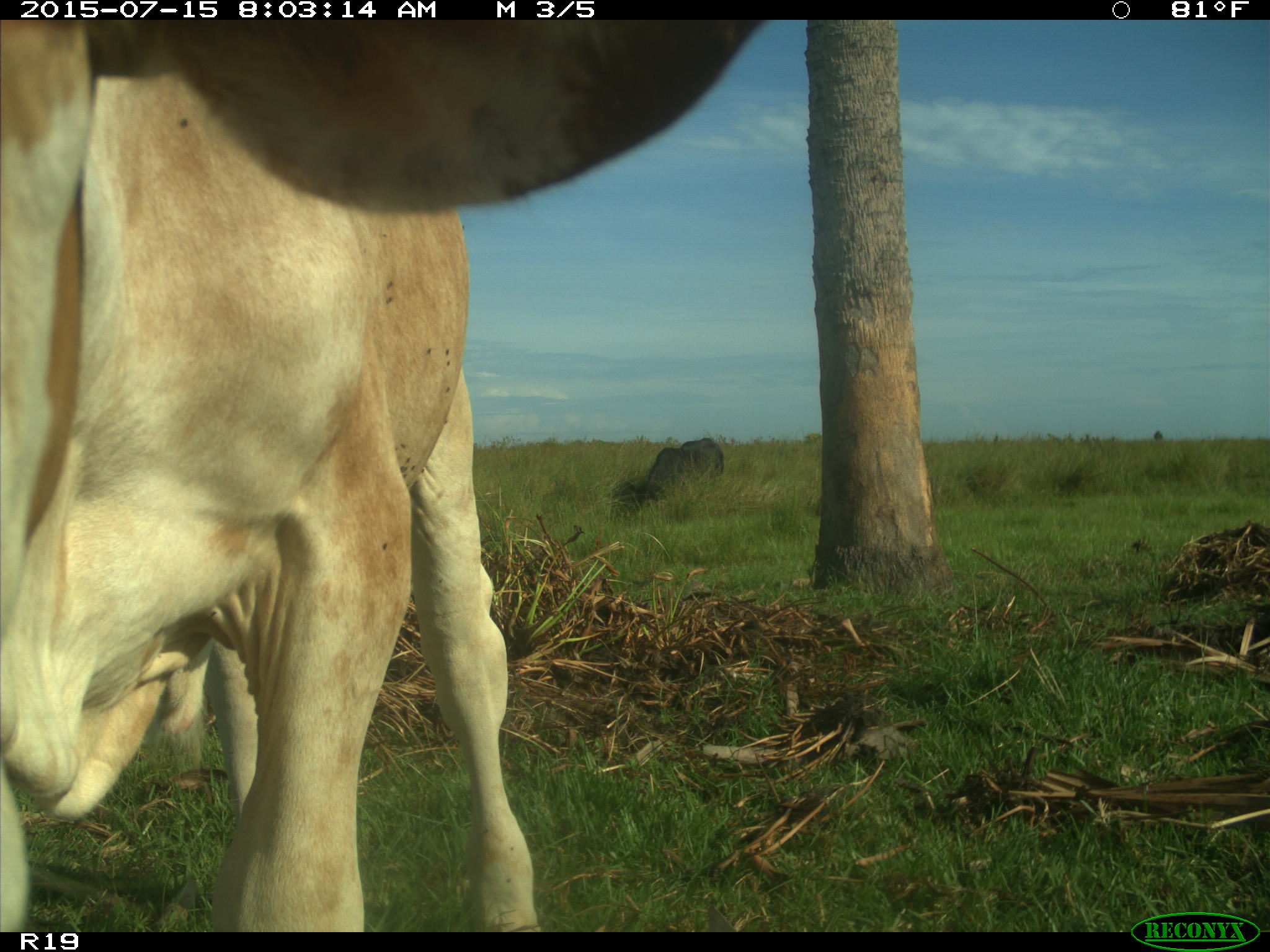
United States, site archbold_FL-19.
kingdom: Animalia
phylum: Chordata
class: Mammalia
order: Artiodactyla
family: Bovidae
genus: Bos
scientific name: Bos taurus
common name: domestic cow